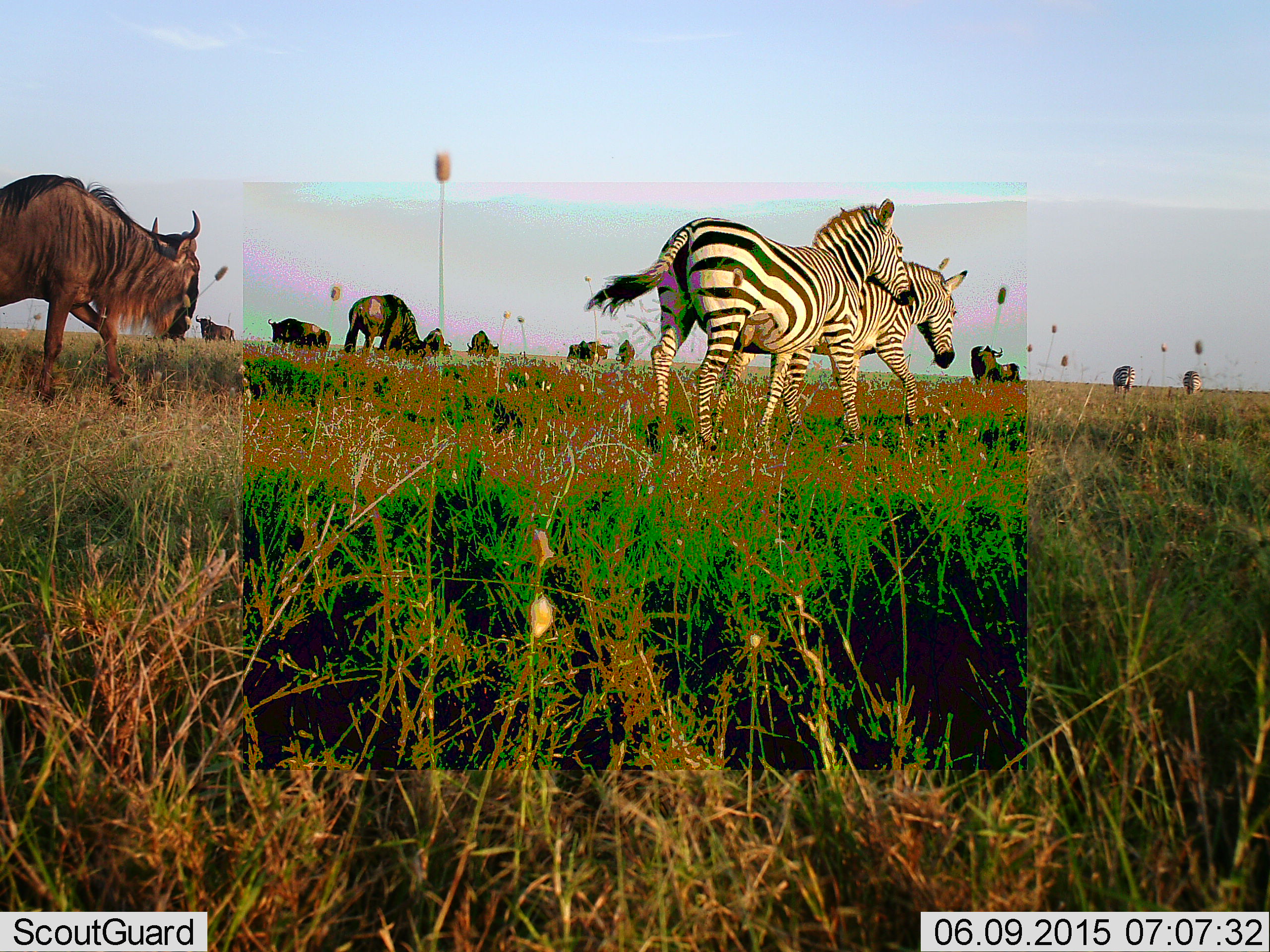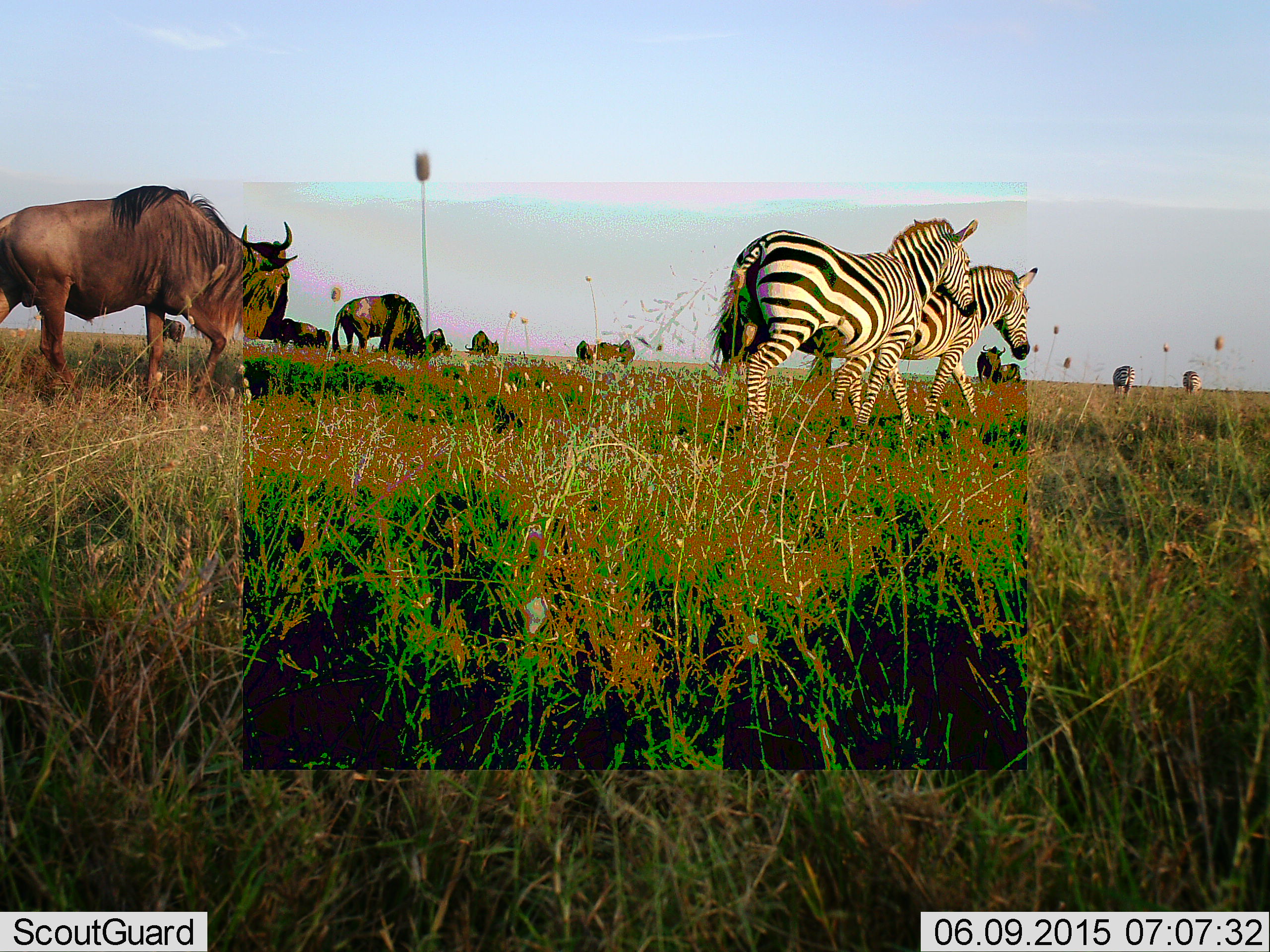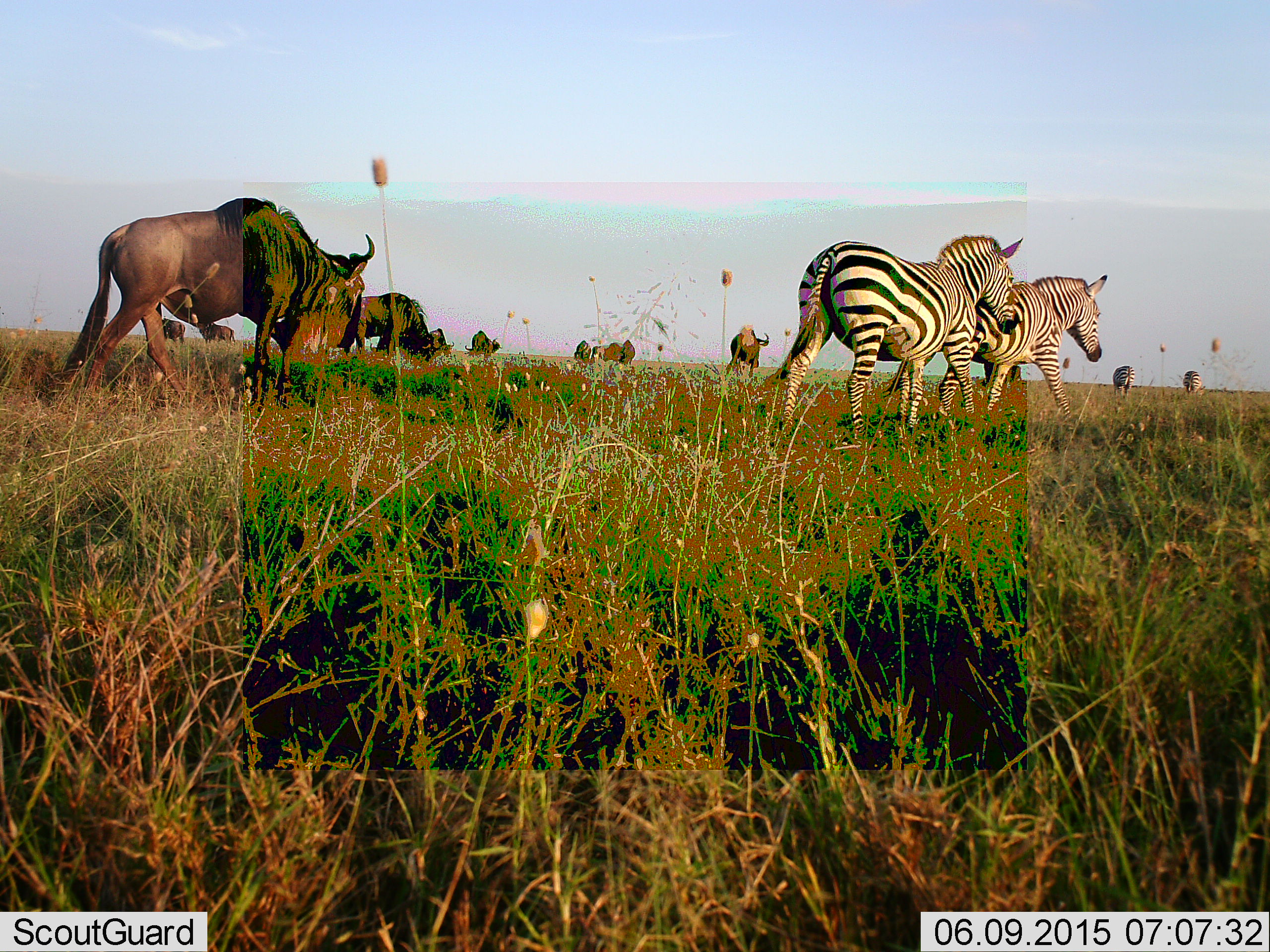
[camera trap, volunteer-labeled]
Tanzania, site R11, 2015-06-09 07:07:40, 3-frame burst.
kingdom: Animalia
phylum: Chordata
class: Mammalia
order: Artiodactyla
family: Bovidae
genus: Connochaetes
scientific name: Connochaetes taurinus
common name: blue wildebeest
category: wildebeest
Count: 11-50.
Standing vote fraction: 18%.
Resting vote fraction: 0%.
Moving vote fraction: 91%.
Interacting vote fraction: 0%.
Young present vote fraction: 0%.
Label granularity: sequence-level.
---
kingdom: Animalia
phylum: Chordata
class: Mammalia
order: Perissodactyla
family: Equidae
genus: Equus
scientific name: Equus quagga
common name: plains zebra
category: zebra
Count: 4.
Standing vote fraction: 20%.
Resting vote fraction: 0%.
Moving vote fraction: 90%.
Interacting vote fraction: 0%.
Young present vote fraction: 0%.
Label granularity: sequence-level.